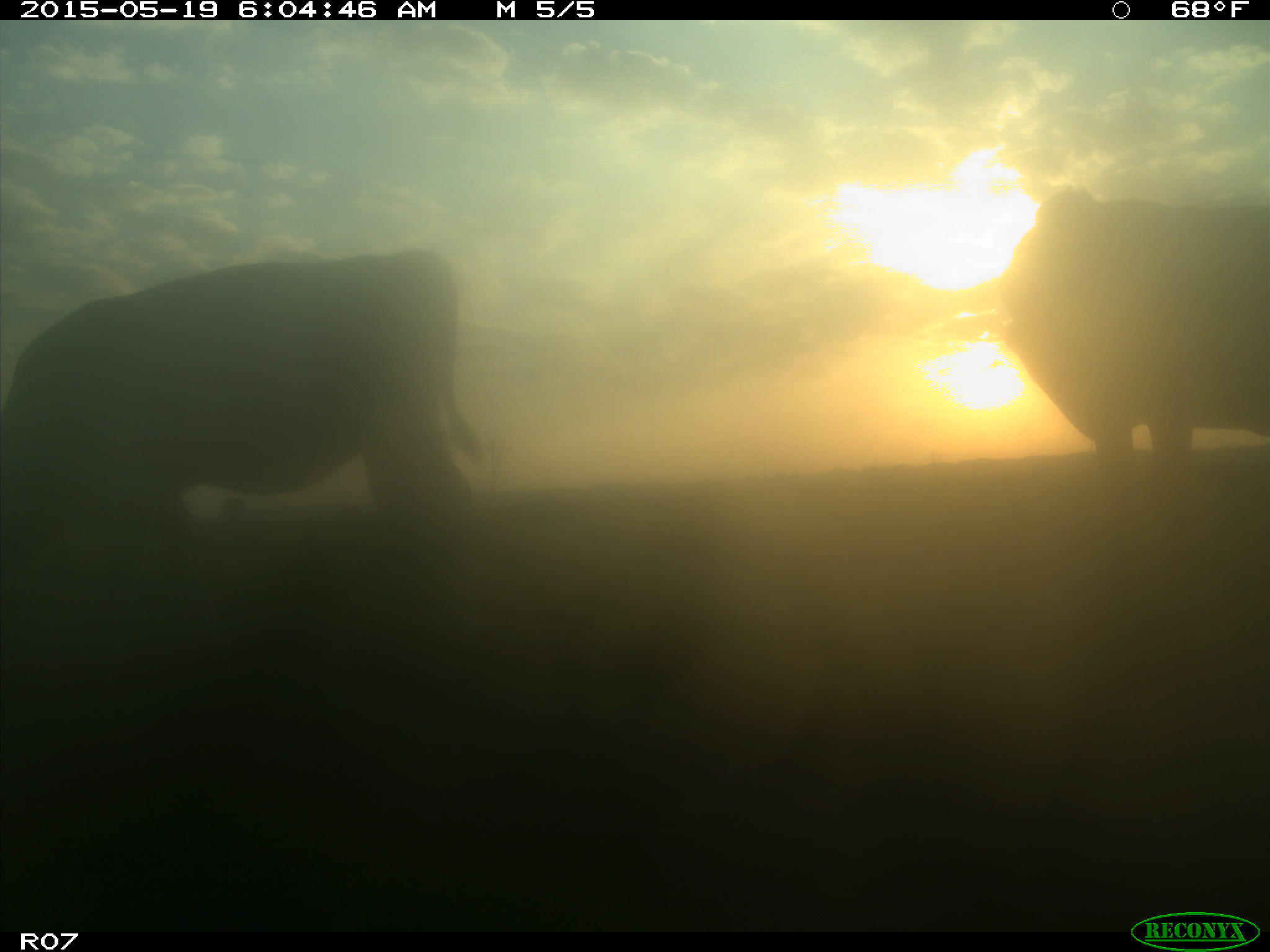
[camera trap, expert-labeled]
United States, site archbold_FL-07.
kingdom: Animalia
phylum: Chordata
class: Mammalia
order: Artiodactyla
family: Bovidae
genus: Bos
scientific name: Bos taurus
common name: domestic cow